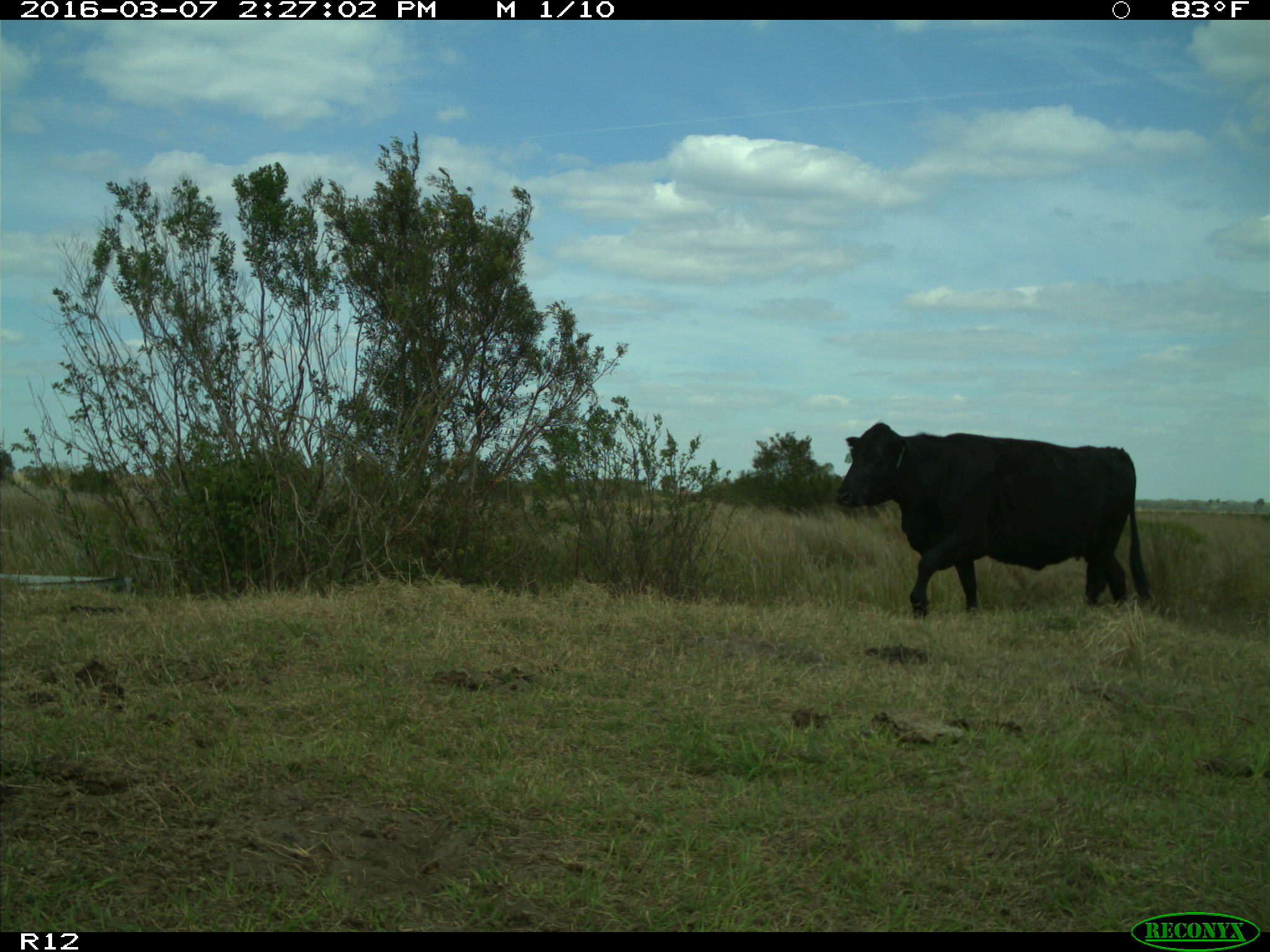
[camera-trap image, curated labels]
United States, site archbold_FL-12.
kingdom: Animalia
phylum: Chordata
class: Mammalia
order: Artiodactyla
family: Bovidae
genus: Bos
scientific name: Bos taurus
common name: domestic cow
Bos taurus (domestic cow).